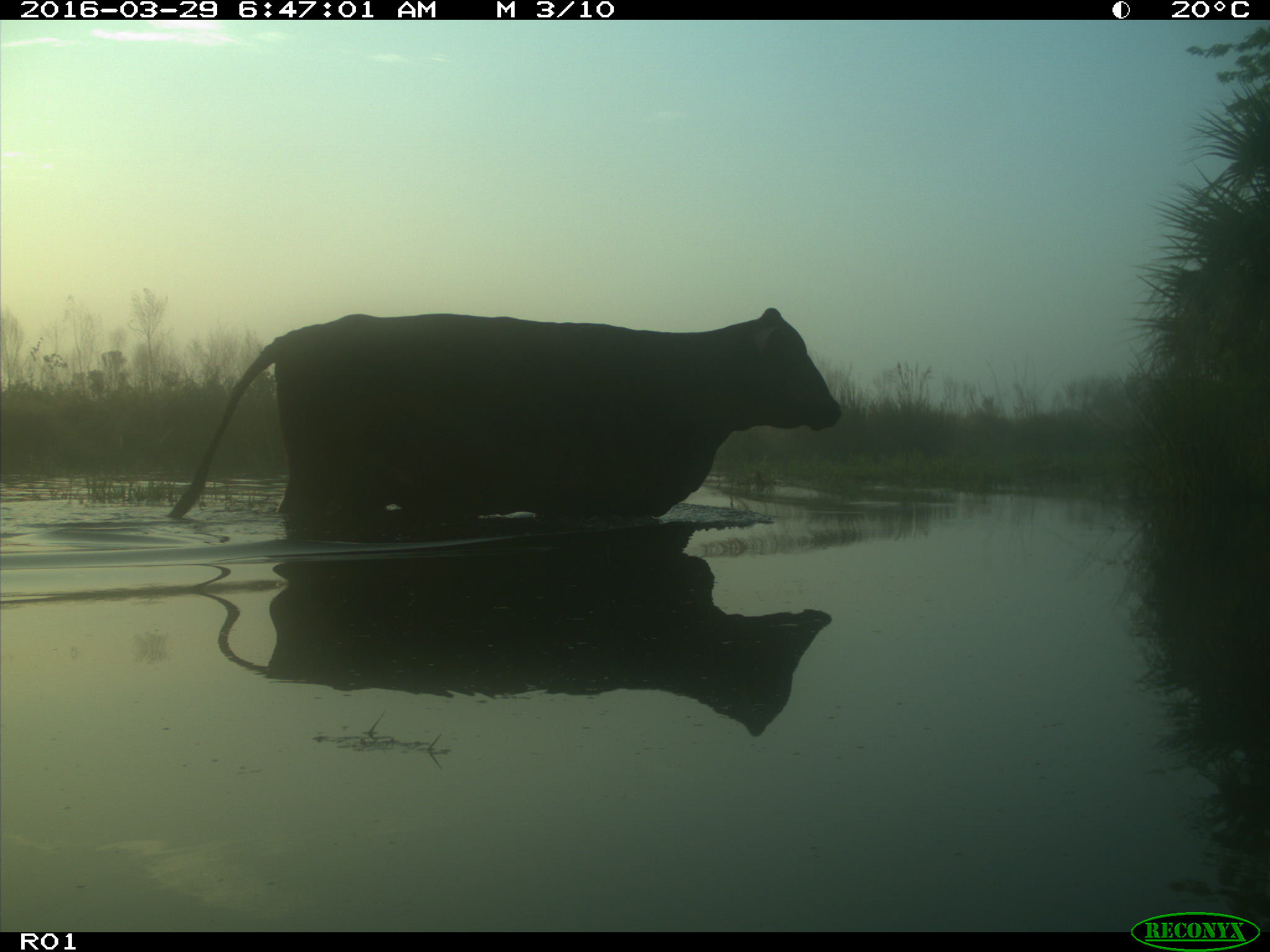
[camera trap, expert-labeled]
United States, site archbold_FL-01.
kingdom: Animalia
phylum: Chordata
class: Mammalia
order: Artiodactyla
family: Bovidae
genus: Bos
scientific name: Bos taurus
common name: domestic cow